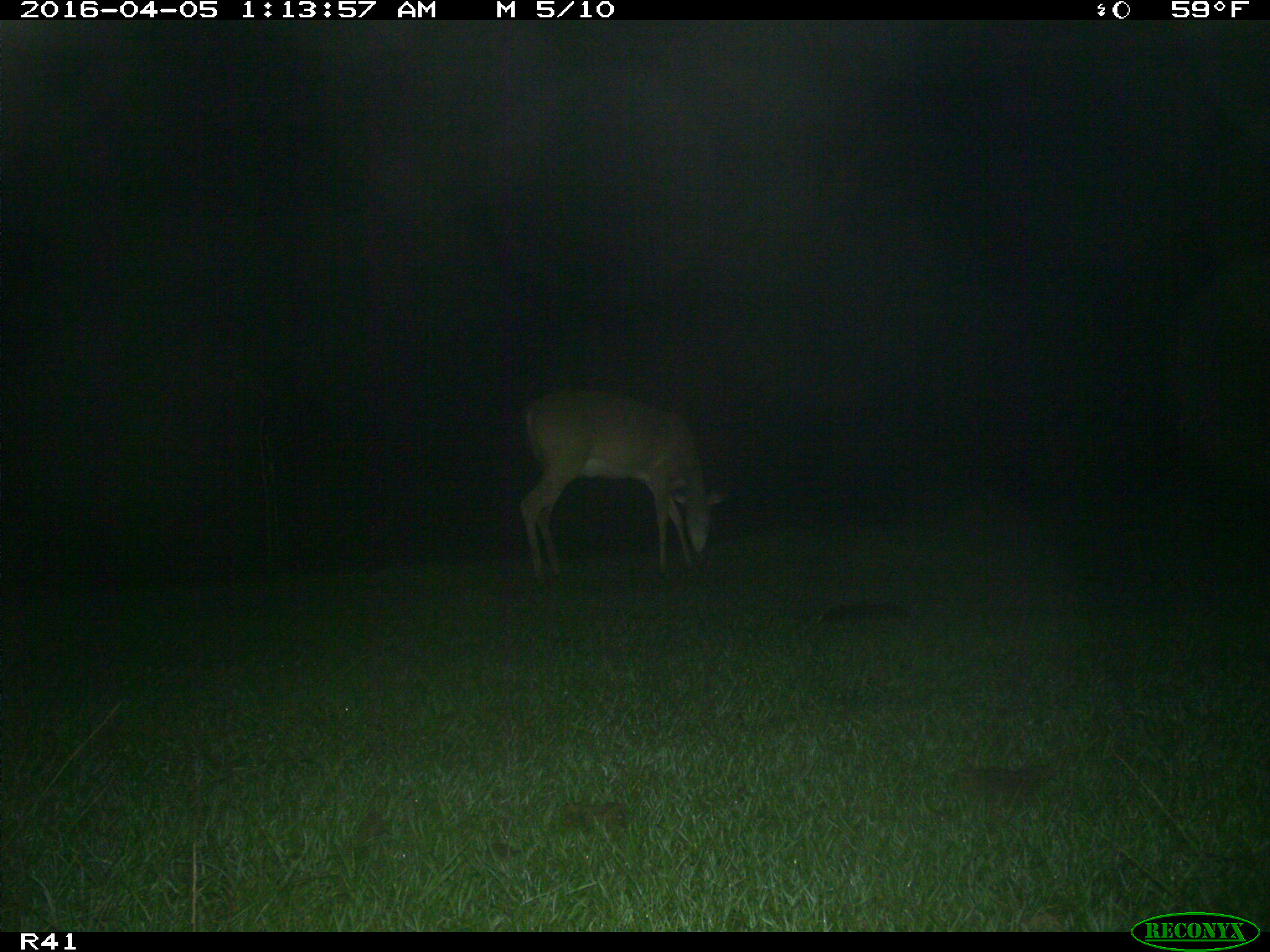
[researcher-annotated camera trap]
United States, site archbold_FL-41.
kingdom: Animalia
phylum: Chordata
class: Mammalia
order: Artiodactyla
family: Bovidae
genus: Bos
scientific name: Bos taurus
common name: domestic cow